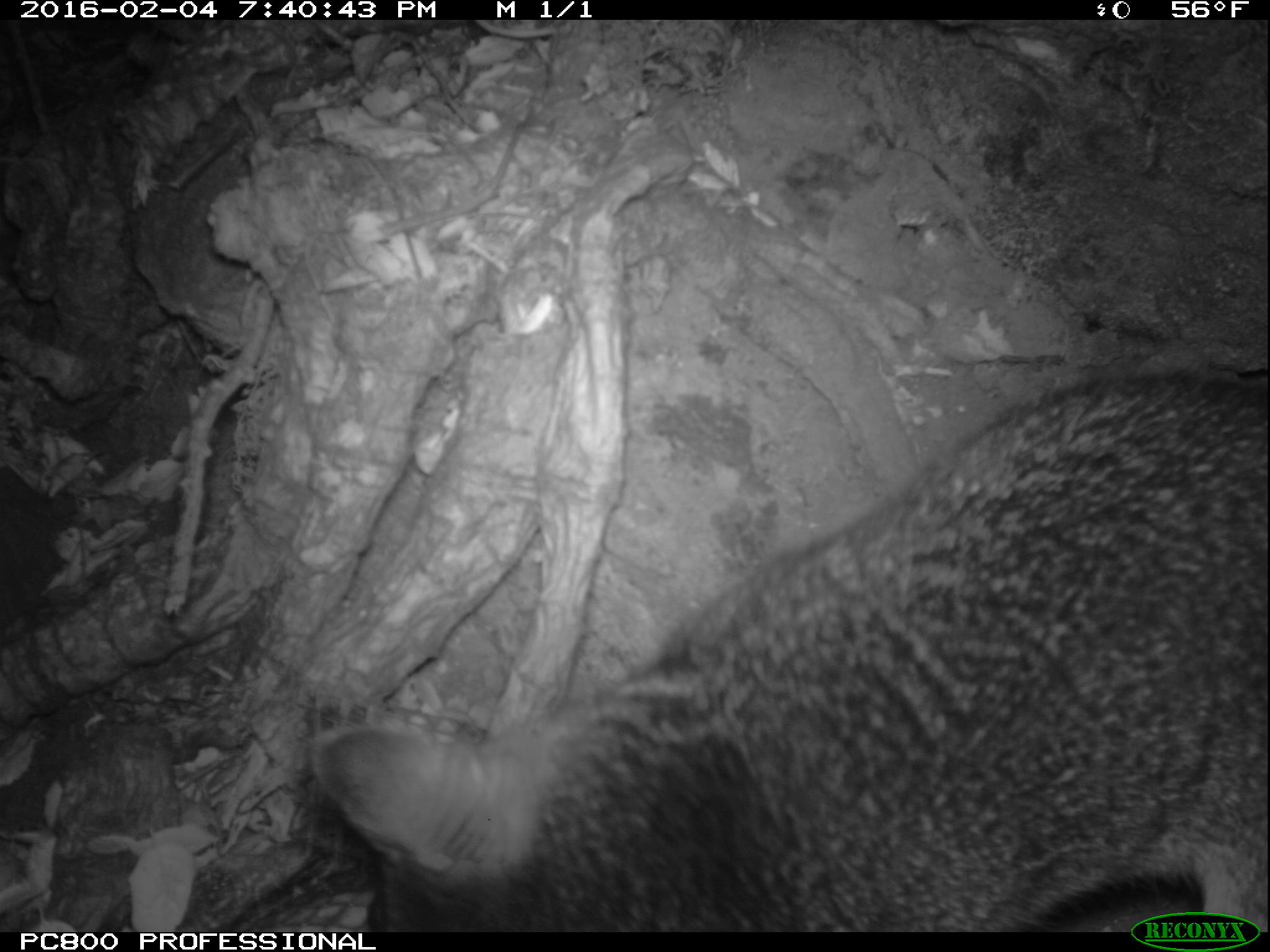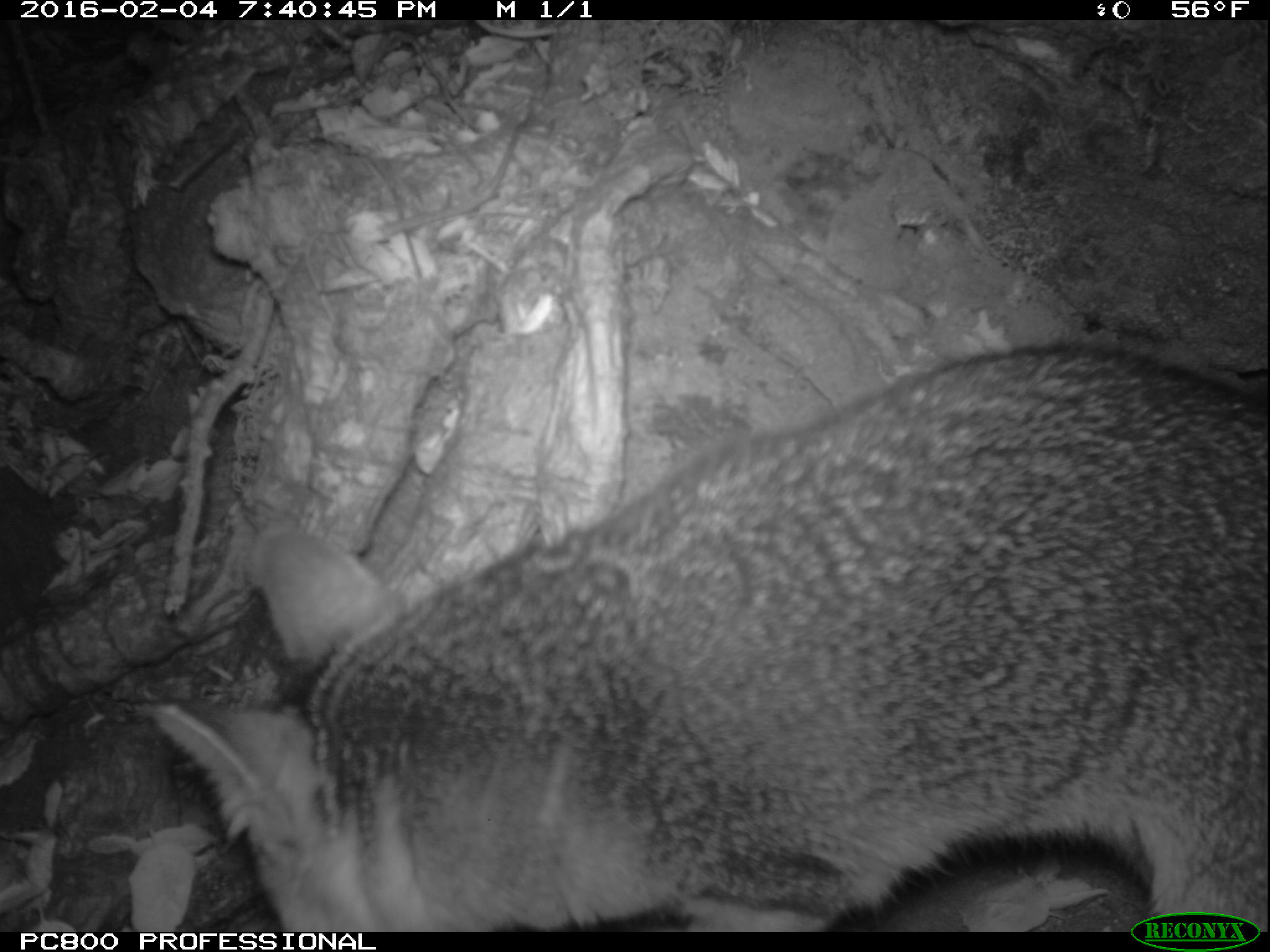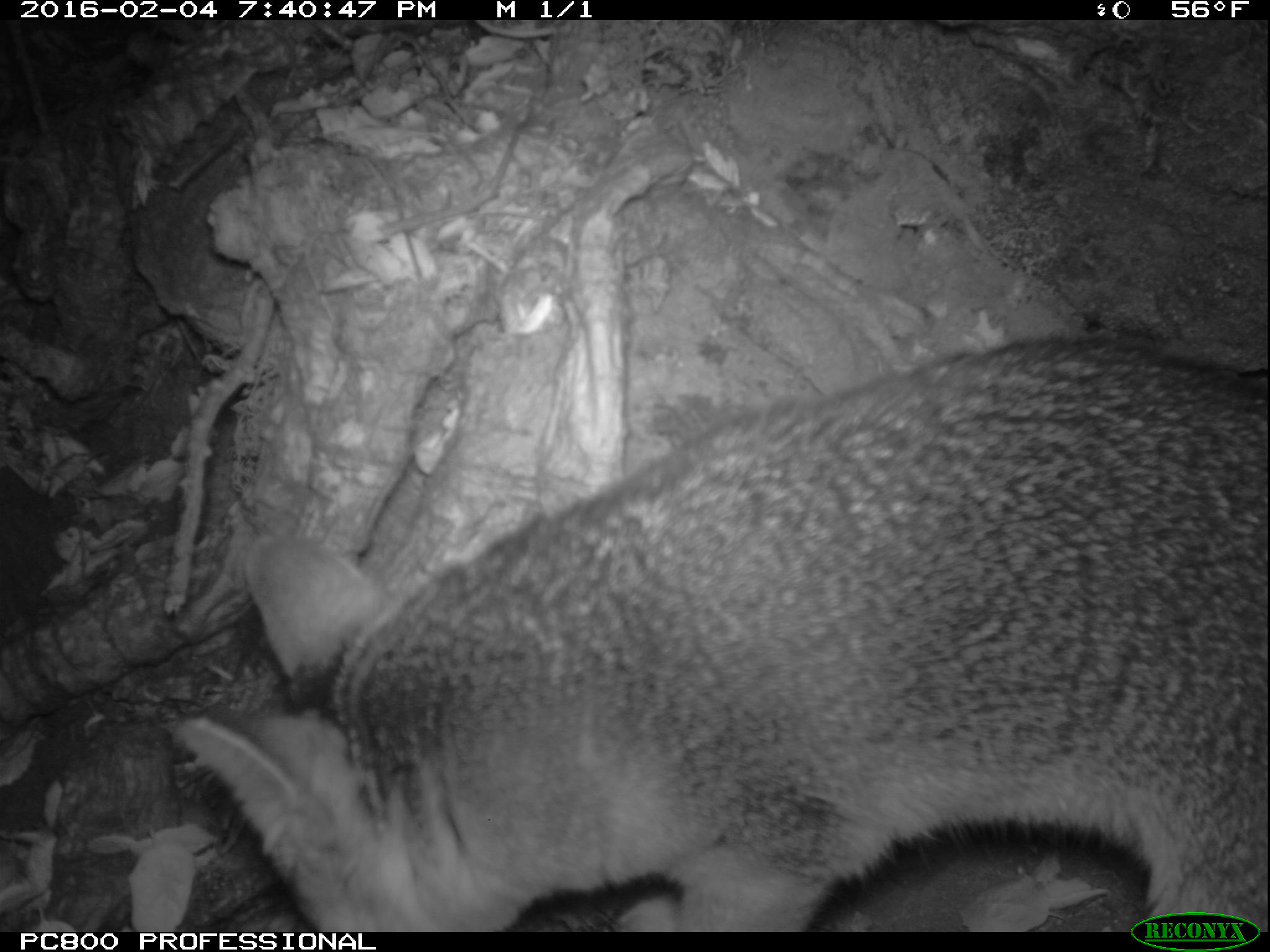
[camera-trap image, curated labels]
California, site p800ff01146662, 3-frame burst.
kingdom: Animalia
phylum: Chordata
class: Mammalia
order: Carnivora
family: Canidae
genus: Urocyon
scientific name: Urocyon littoralis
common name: island fox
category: fox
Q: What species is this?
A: Fox (island fox) (Urocyon littoralis).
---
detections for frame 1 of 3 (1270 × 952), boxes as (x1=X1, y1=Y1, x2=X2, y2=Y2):
fox: (x1=314, y1=371, x2=1269, y2=932)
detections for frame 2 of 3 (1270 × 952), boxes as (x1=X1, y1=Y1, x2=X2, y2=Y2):
fox: (x1=143, y1=332, x2=1269, y2=931)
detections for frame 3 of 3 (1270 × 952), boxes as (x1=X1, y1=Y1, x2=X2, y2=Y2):
fox: (x1=174, y1=338, x2=1268, y2=932)